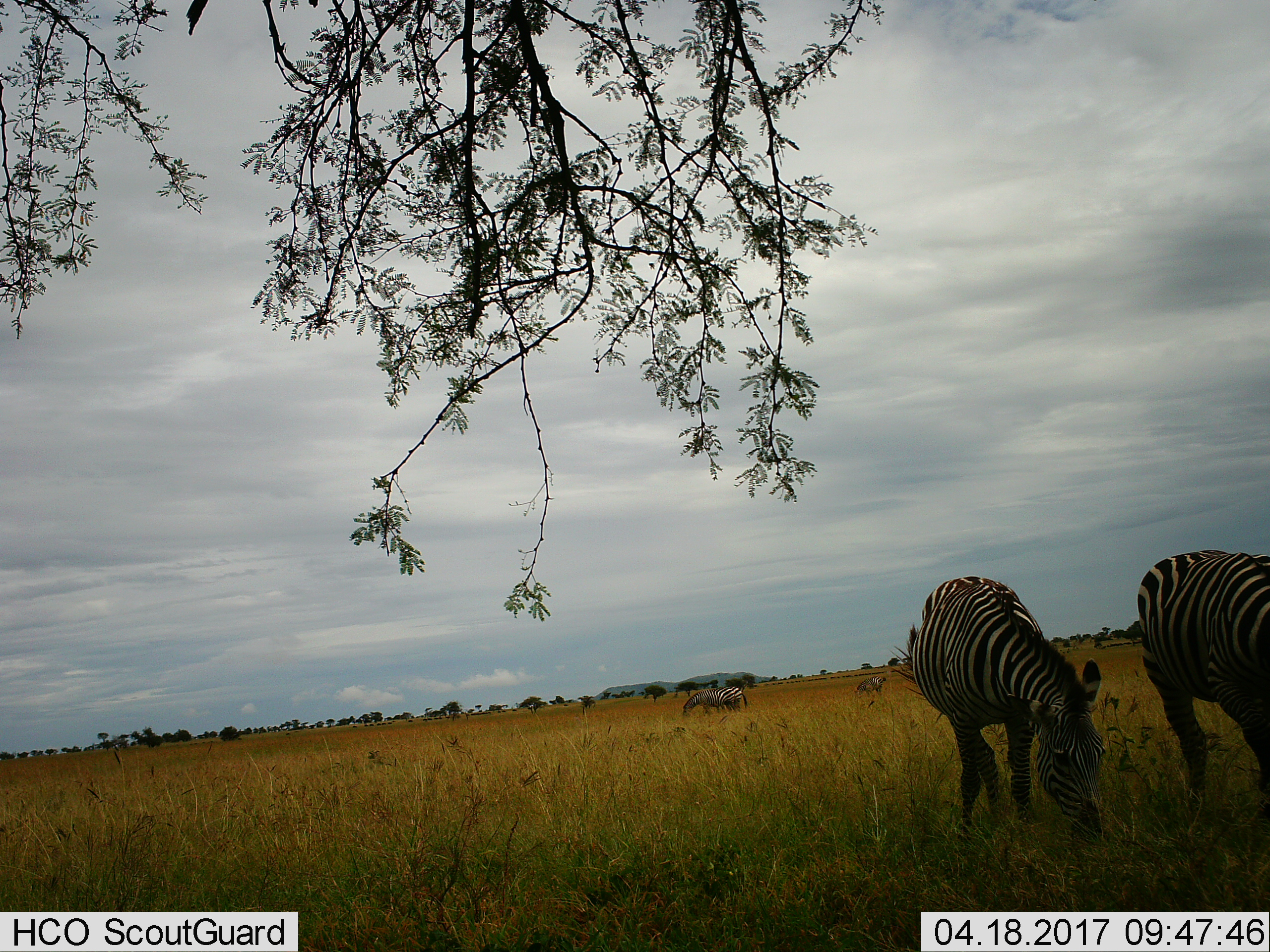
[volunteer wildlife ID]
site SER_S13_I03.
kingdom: Animalia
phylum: Chordata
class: Mammalia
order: Perissodactyla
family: Equidae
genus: Equus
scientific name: Equus quagga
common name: plains zebra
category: zebraplains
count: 5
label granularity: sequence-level